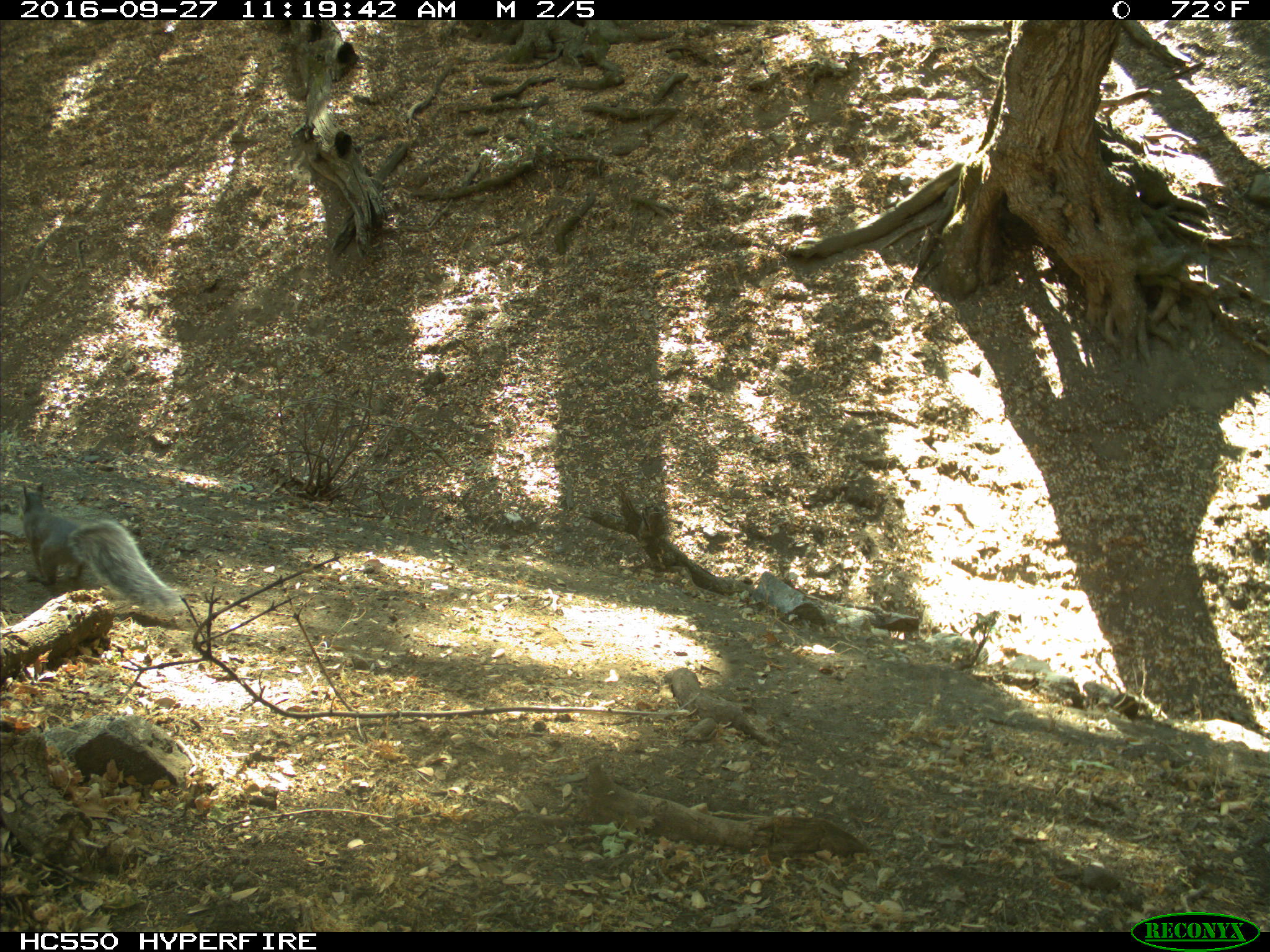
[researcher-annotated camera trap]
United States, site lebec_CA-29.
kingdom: Animalia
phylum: Chordata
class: Mammalia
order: Rodentia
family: Sciuridae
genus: Sciurus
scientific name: Sciurus carolinensis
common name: eastern gray squirrel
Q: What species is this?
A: Sciurus carolinensis (eastern gray squirrel).